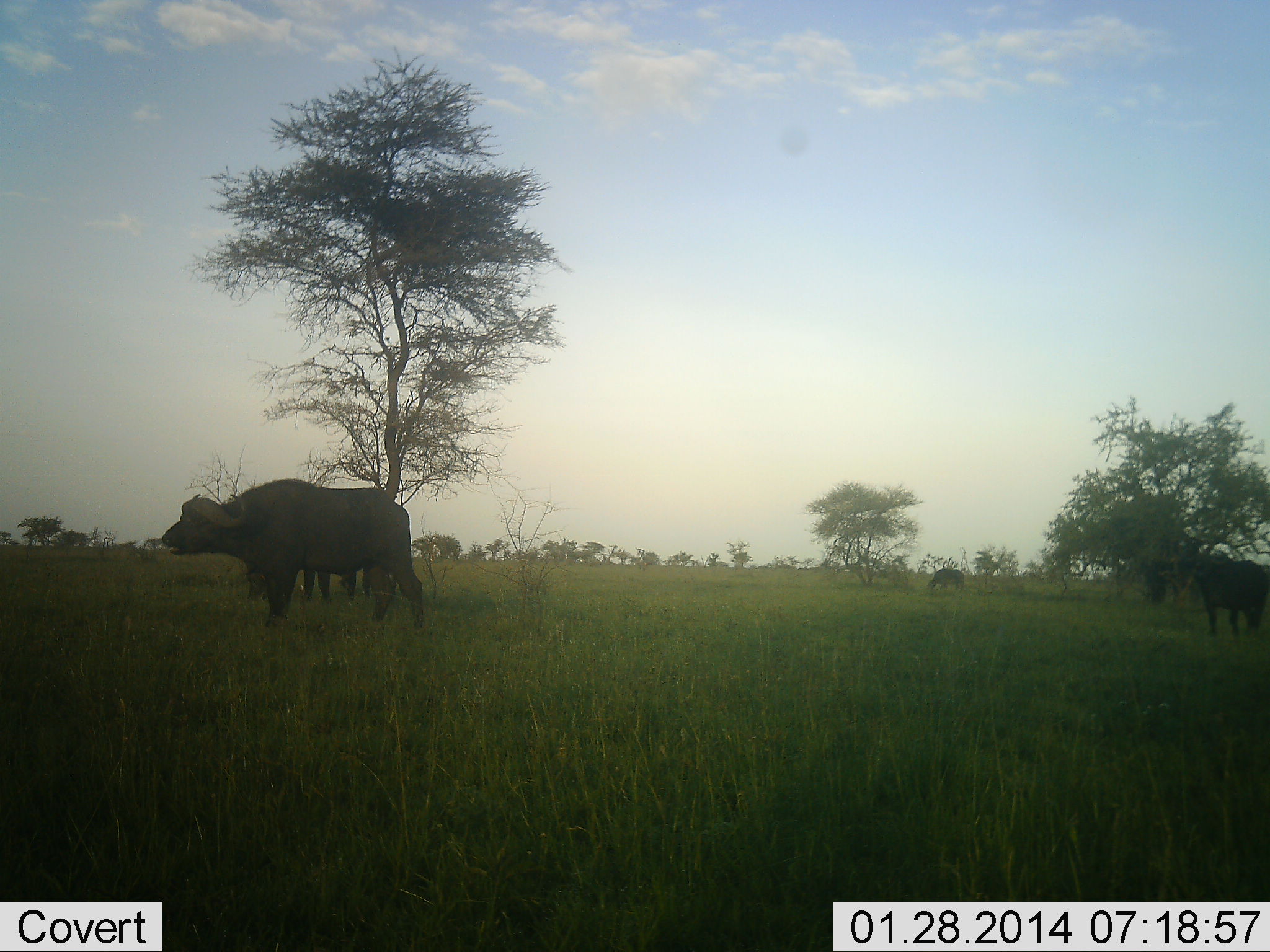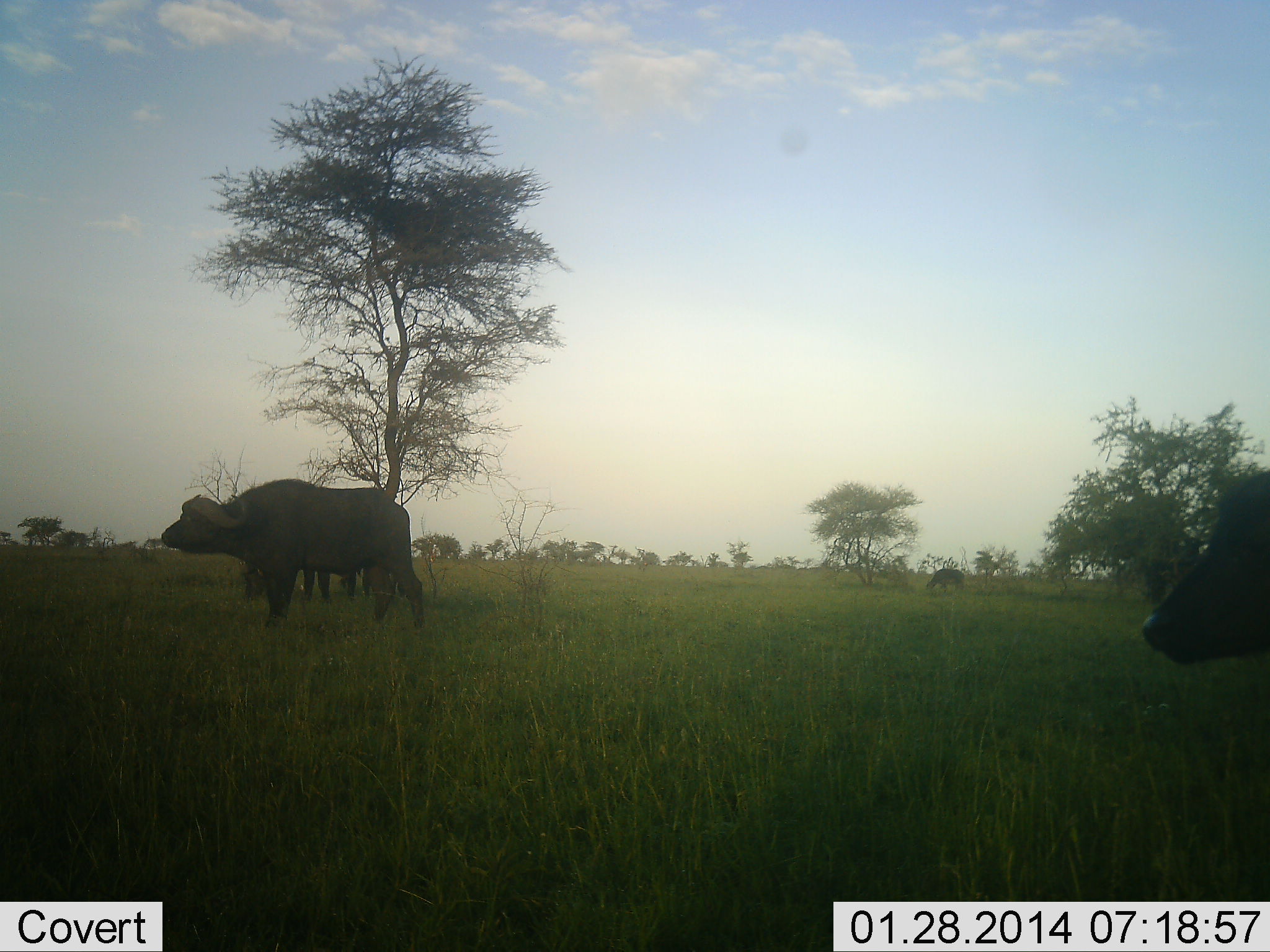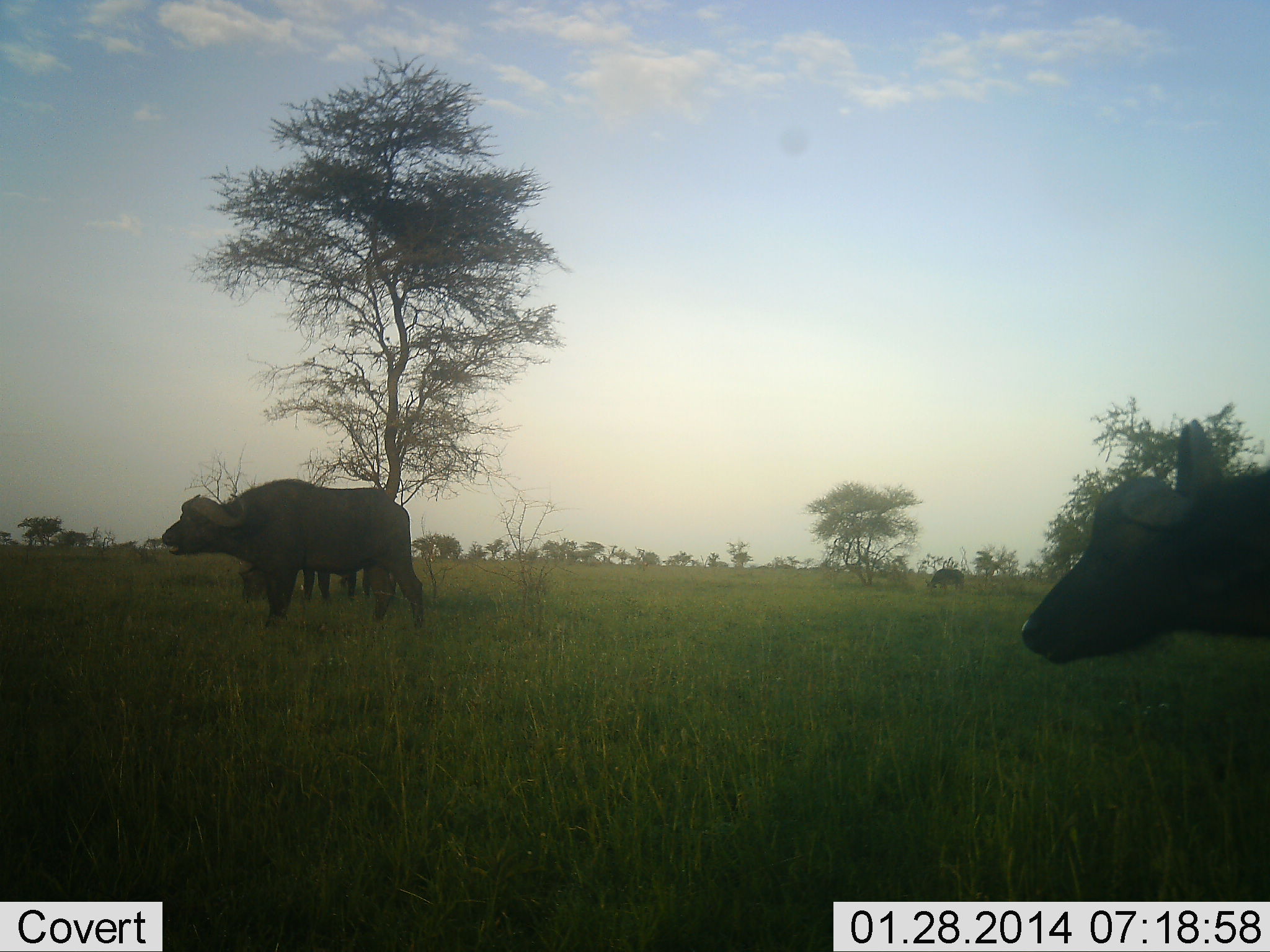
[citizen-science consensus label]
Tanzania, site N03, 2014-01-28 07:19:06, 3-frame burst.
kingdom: Animalia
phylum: Chordata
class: Mammalia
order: Artiodactyla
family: Bovidae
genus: Syncerus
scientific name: Syncerus caffer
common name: cape buffalo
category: buffalo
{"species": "buffalo (cape buffalo) (Syncerus caffer)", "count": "4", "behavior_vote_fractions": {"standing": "90%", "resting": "0%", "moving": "50%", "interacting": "0%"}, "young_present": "0%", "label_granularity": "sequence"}